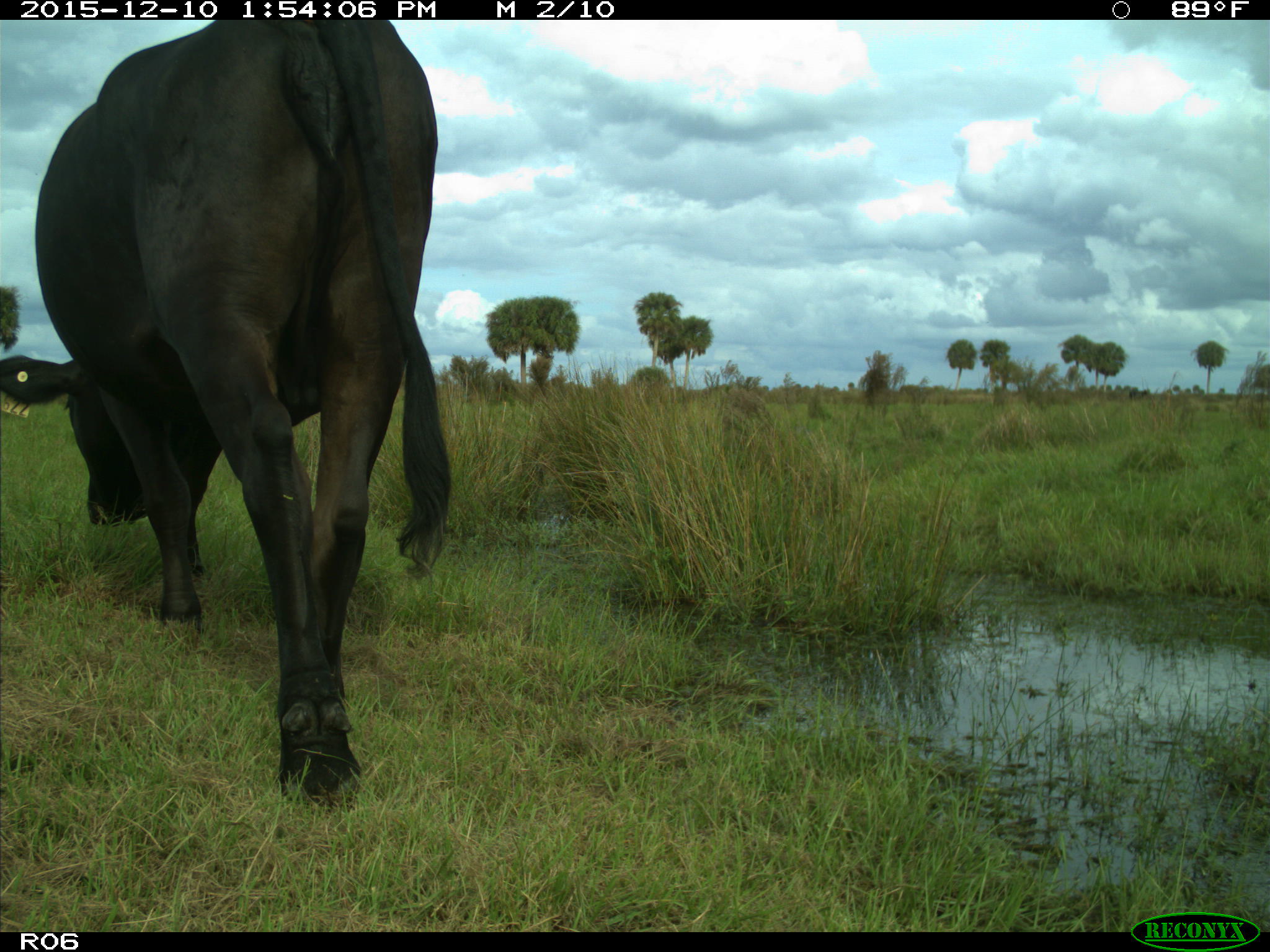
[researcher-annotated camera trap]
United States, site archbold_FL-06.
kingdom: Animalia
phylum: Chordata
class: Mammalia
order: Artiodactyla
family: Bovidae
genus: Bos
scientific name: Bos taurus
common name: domestic cow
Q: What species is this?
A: Bos taurus (domestic cow).